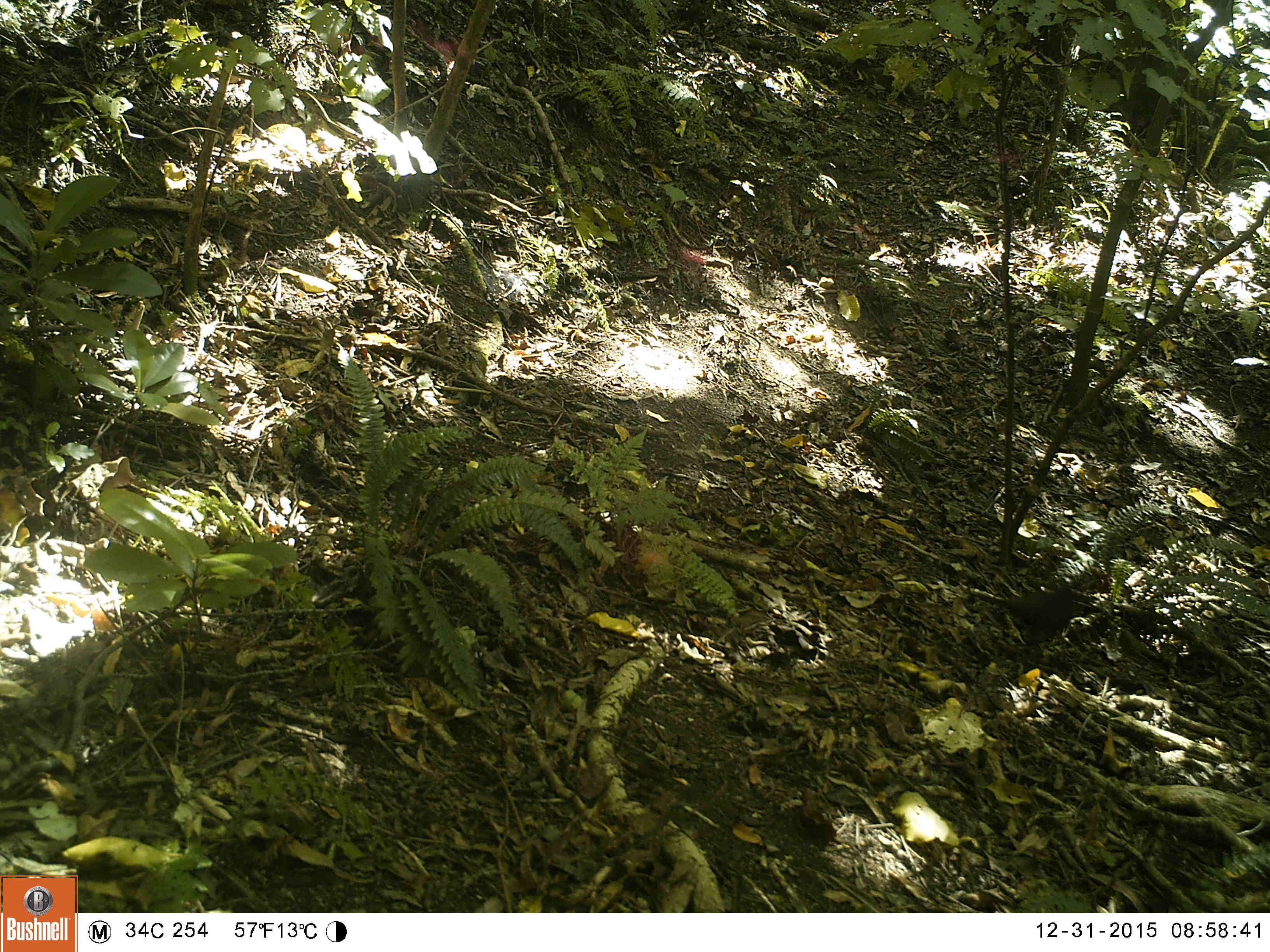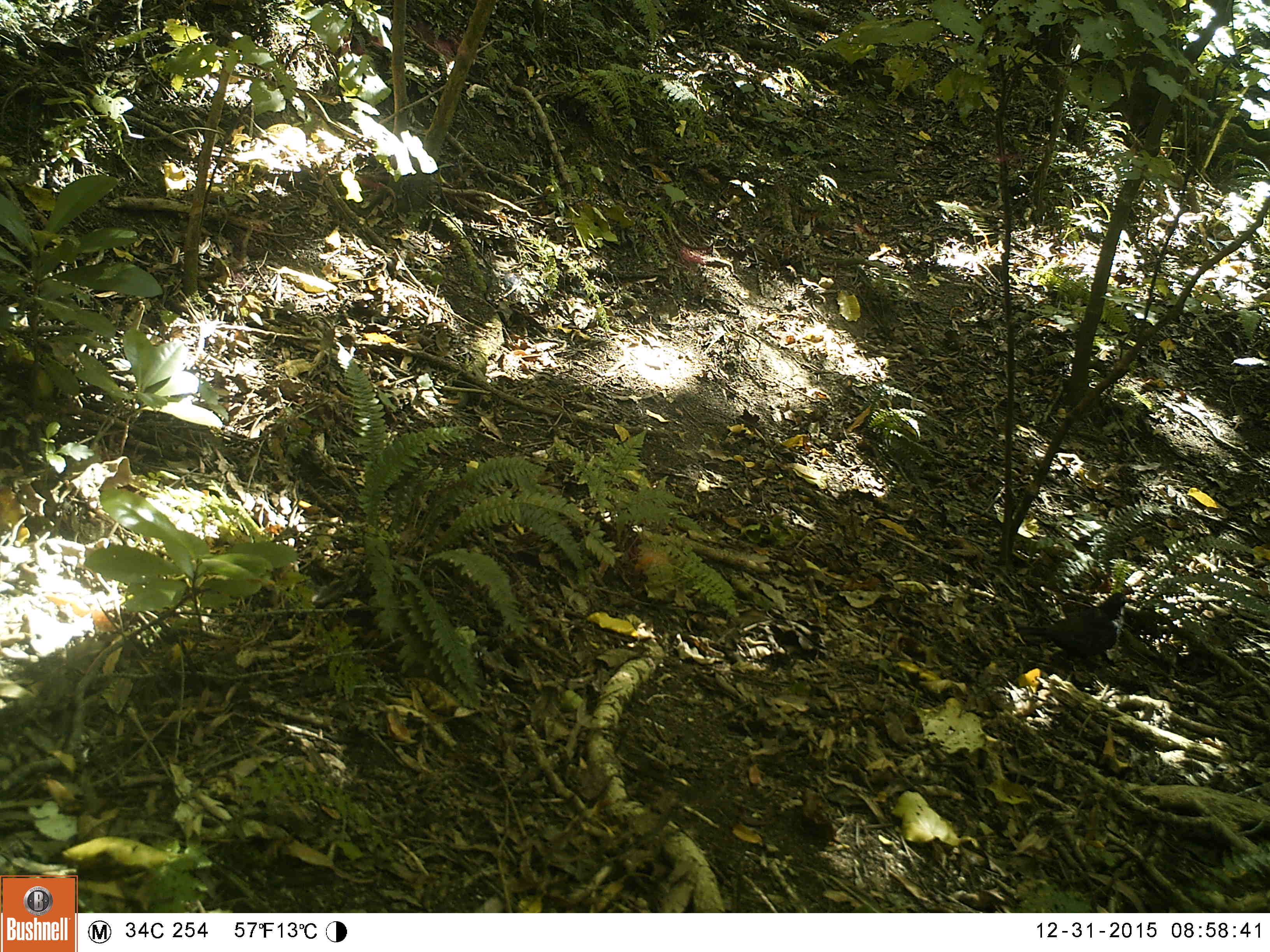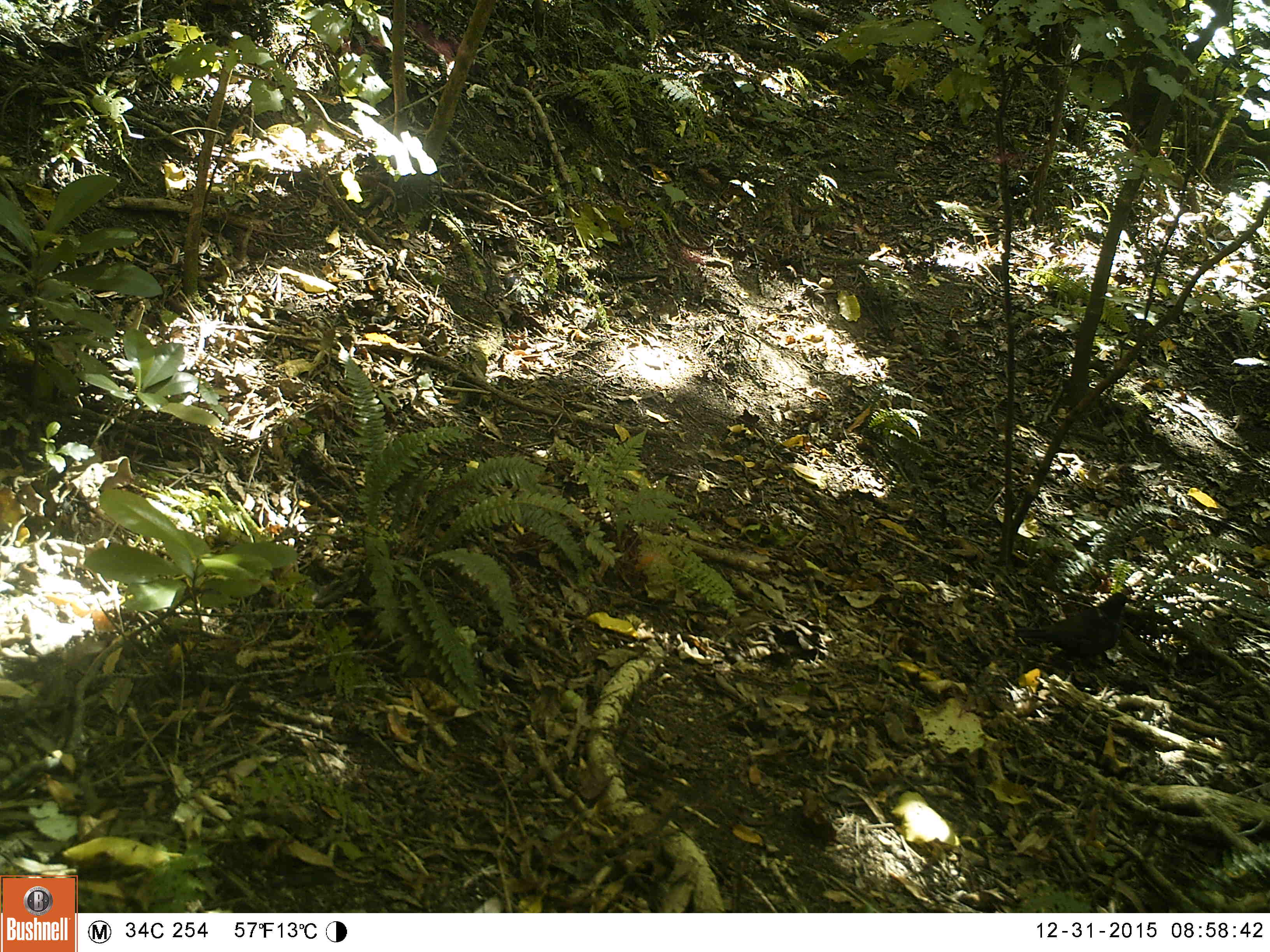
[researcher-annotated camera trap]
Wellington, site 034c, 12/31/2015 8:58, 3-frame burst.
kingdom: Animalia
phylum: Chordata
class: Aves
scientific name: Aves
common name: bird